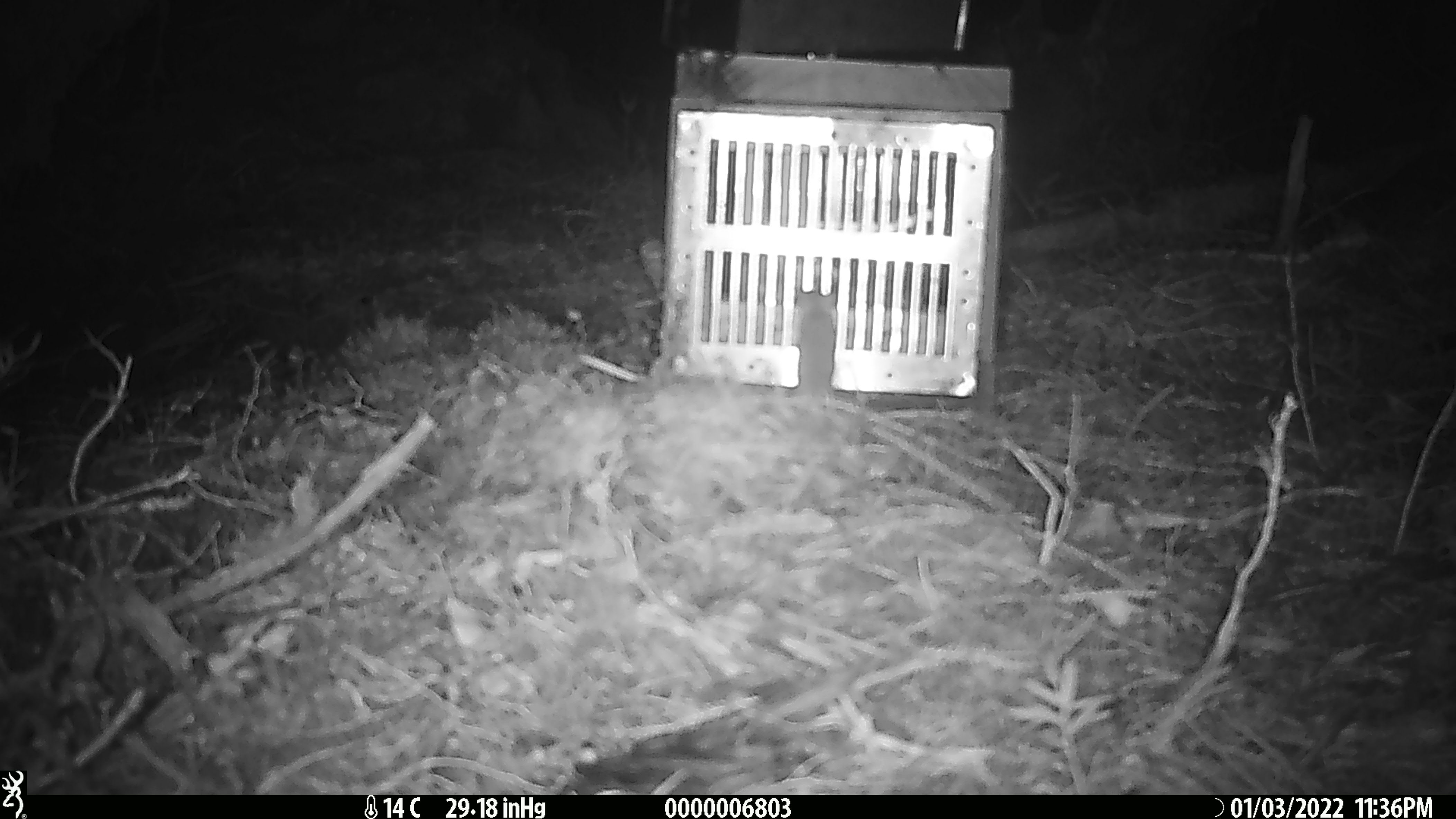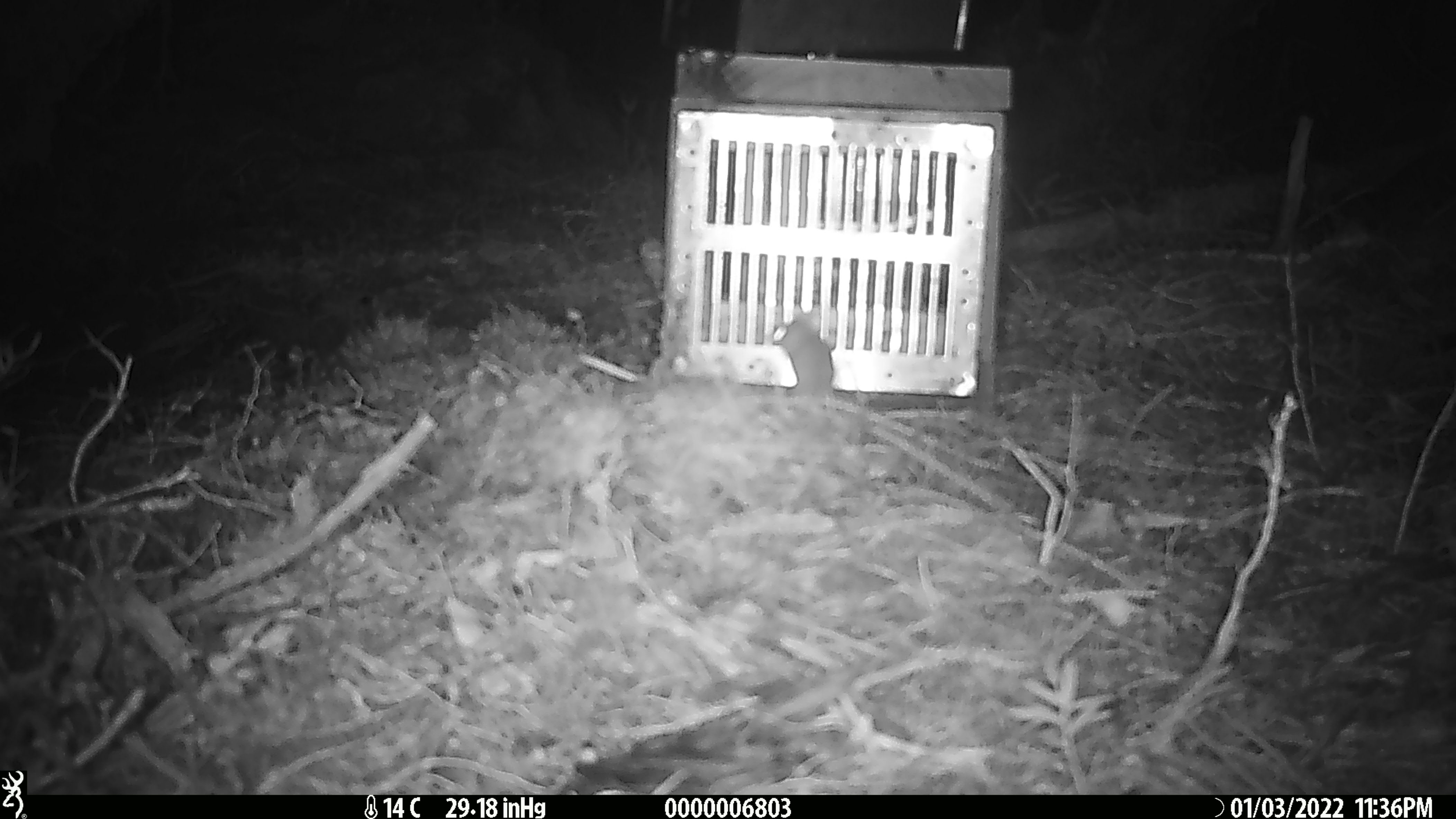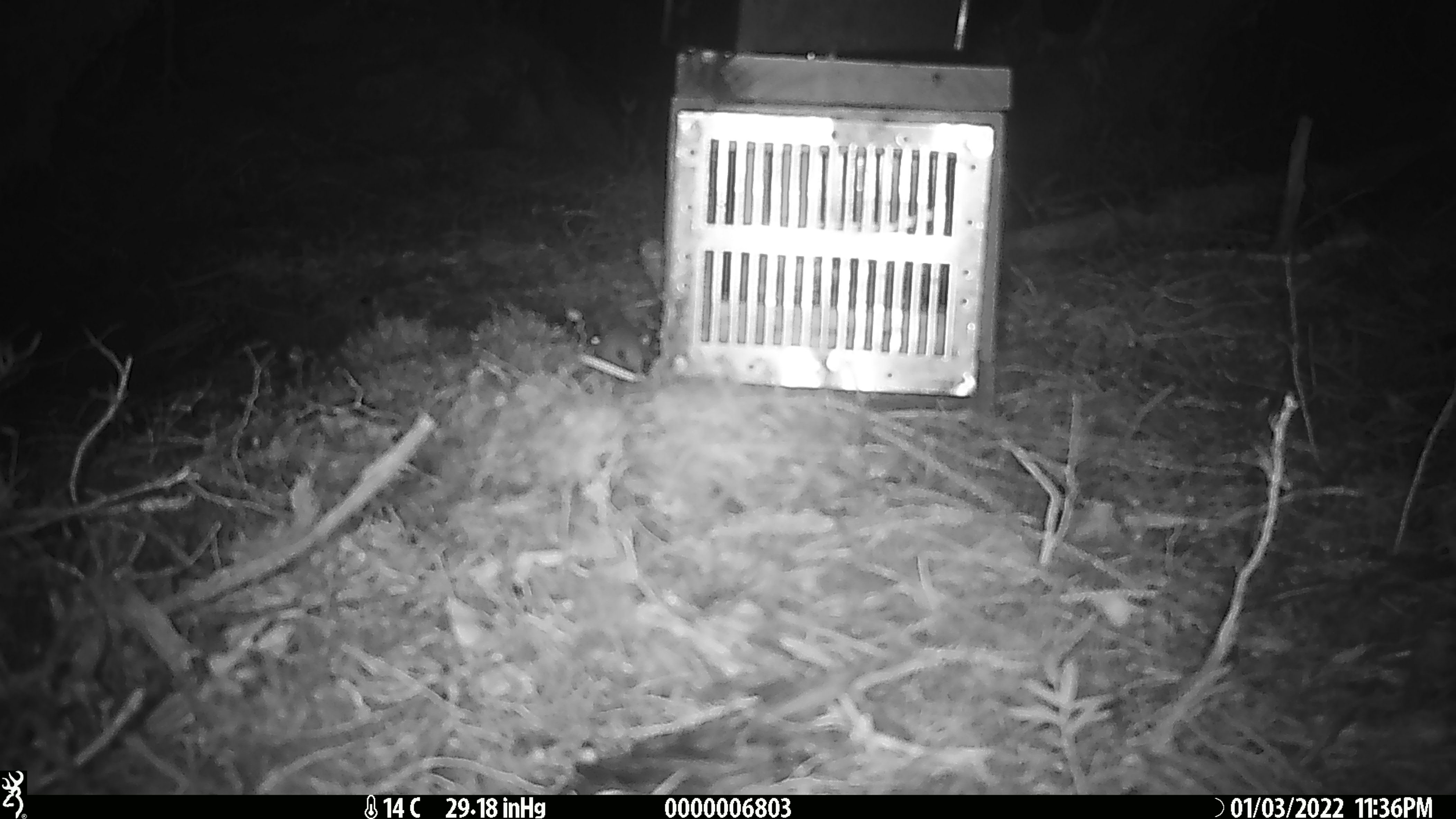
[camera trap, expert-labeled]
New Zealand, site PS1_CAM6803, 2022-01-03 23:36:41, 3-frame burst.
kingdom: Animalia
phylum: Chordata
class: Mammalia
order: Rodentia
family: Muridae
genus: Mus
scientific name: Mus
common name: mouse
Mouse (Mus).